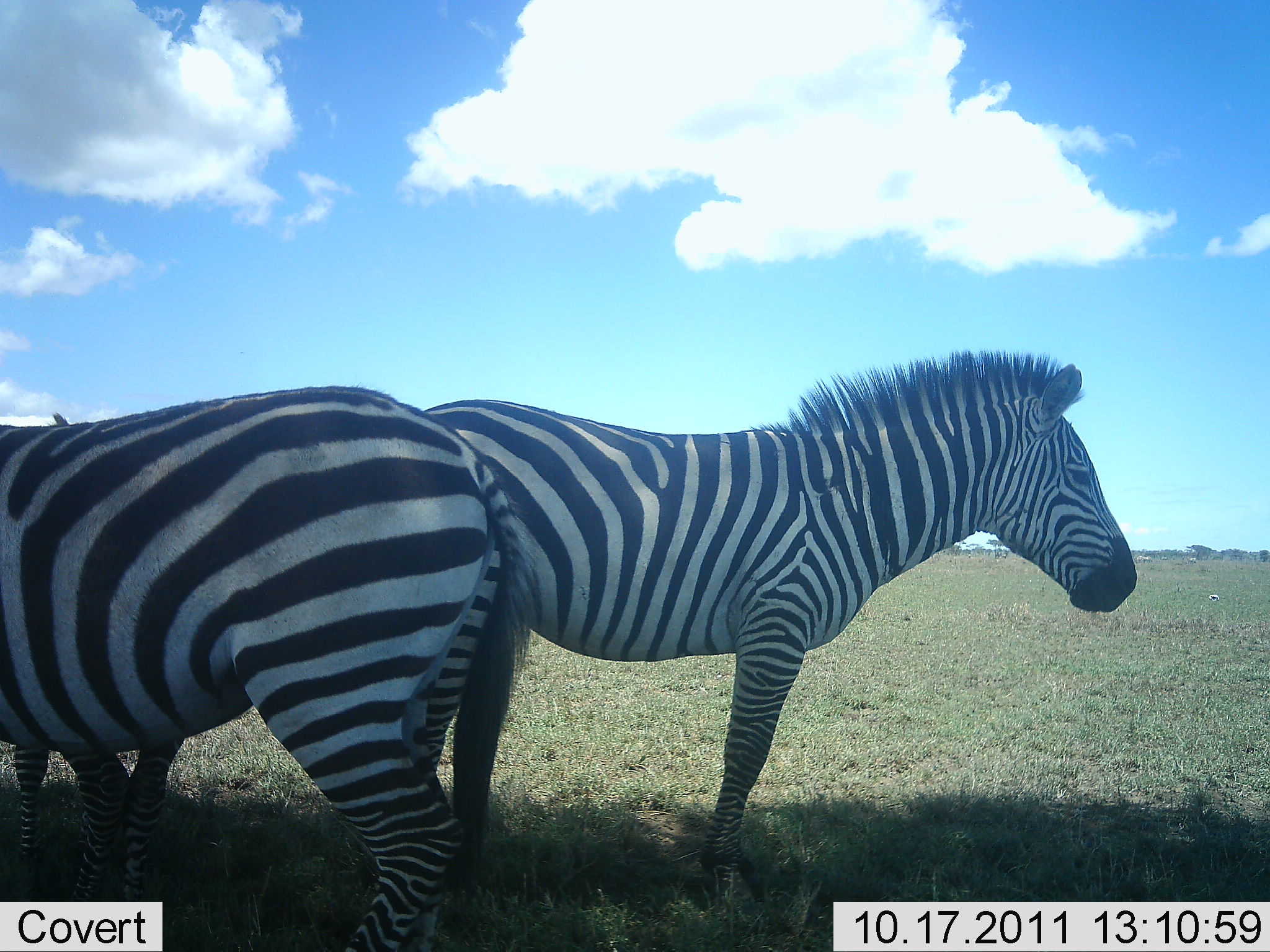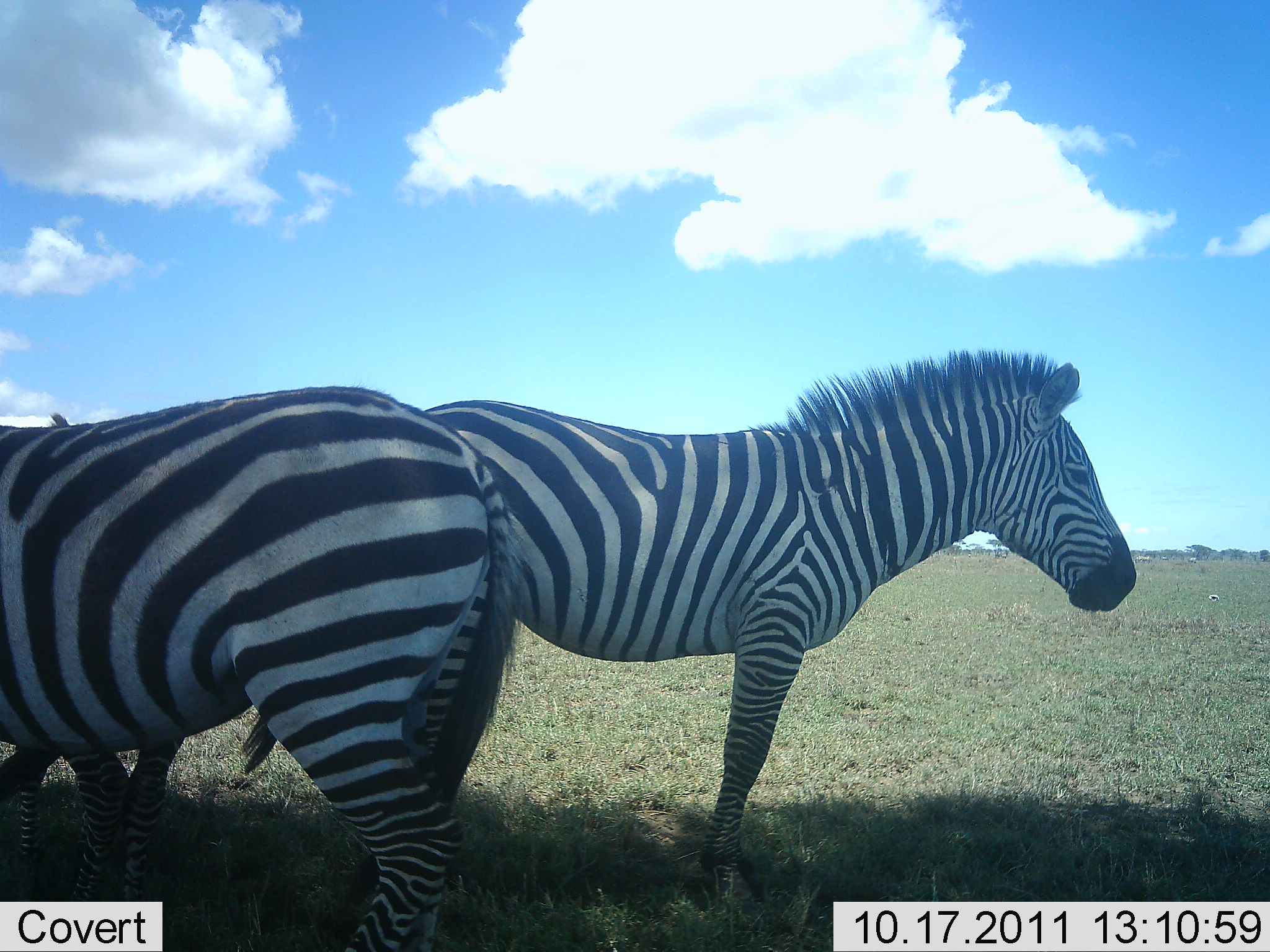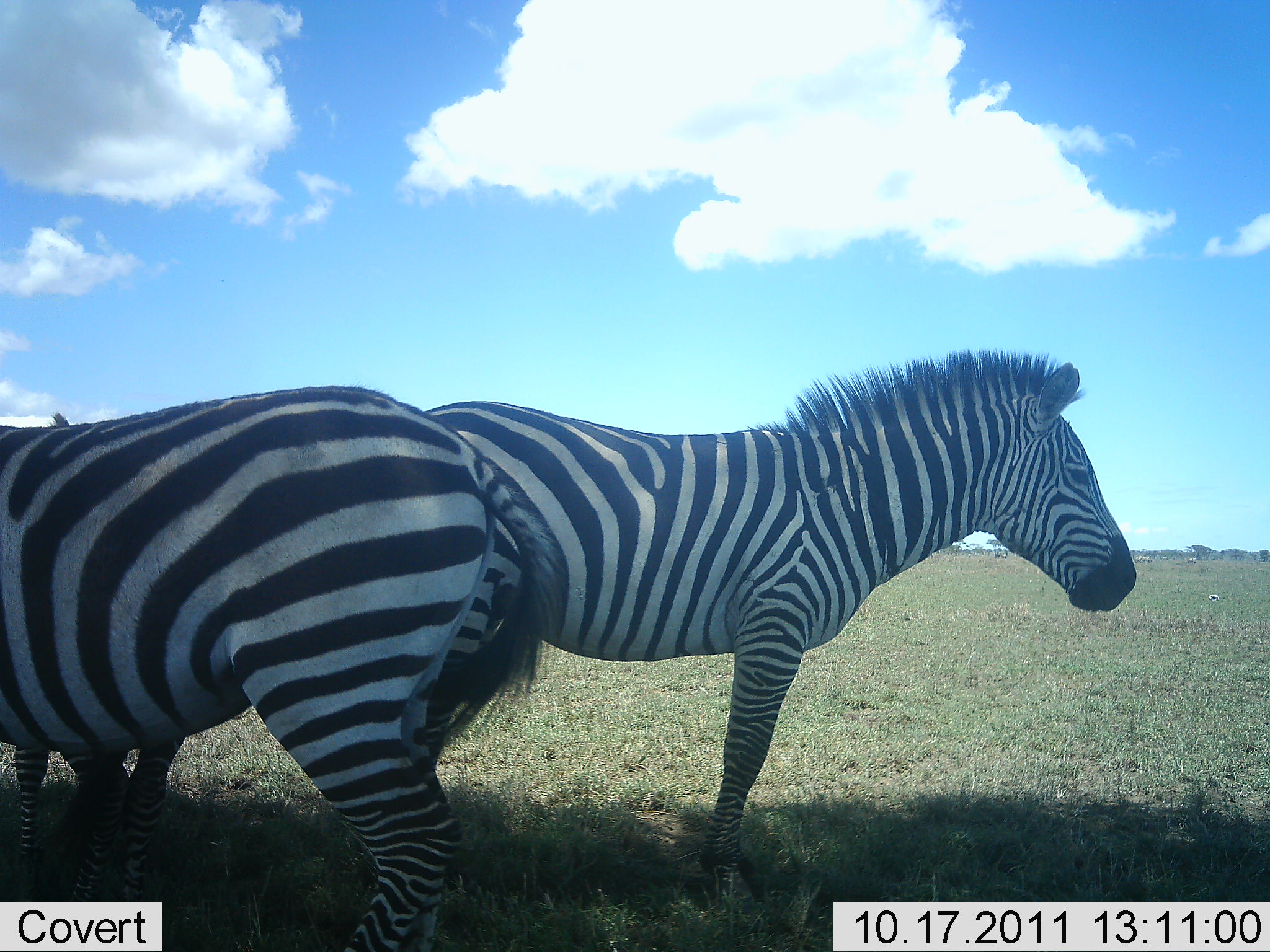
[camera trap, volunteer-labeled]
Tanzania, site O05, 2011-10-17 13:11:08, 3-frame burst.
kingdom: Animalia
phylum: Chordata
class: Mammalia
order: Perissodactyla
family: Equidae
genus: Equus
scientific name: Equus quagga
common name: plains zebra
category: zebra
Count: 2.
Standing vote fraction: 100%.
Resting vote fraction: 7%.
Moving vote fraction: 0%.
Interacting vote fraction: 0%.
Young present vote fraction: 0%.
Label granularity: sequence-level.